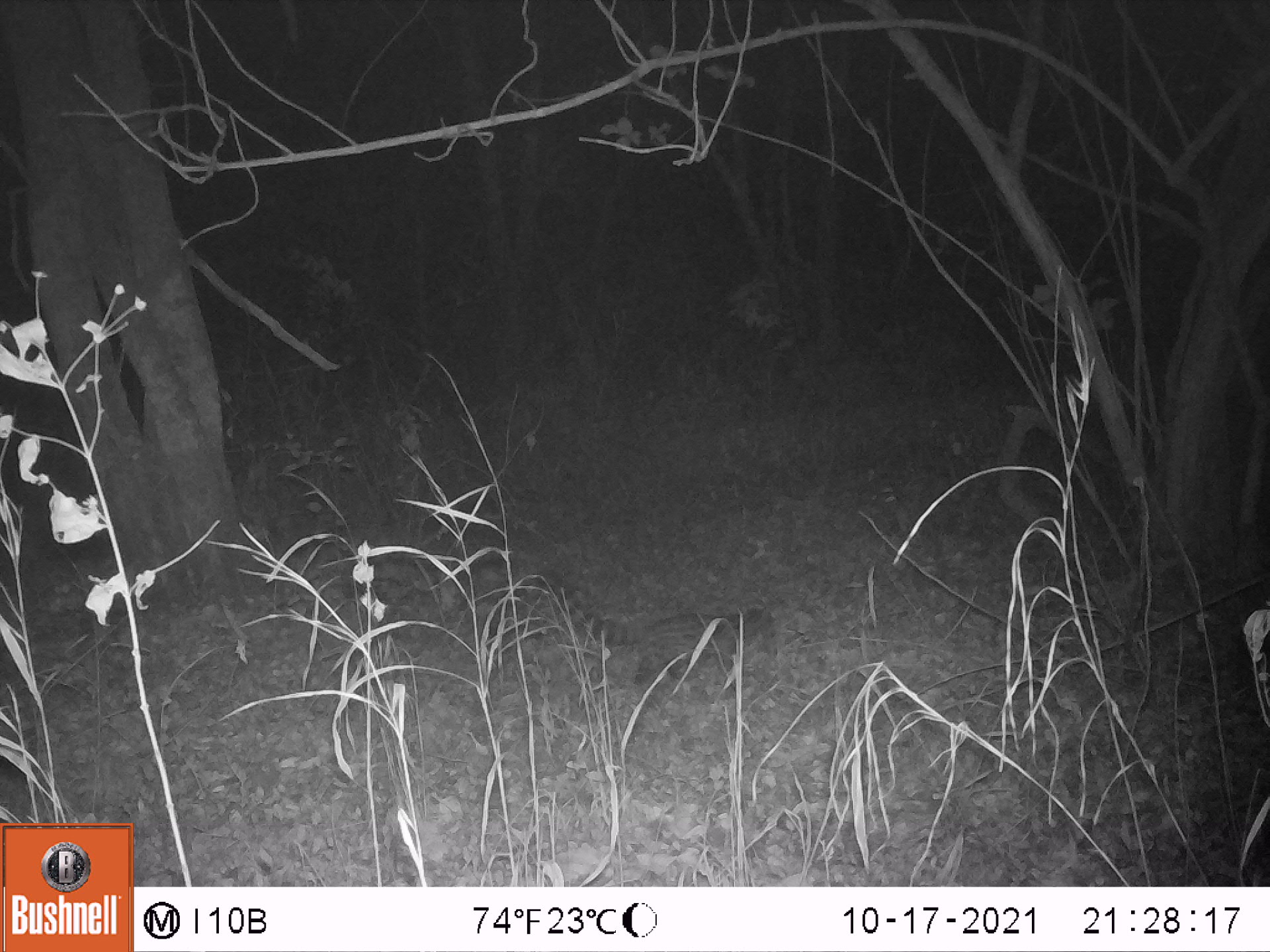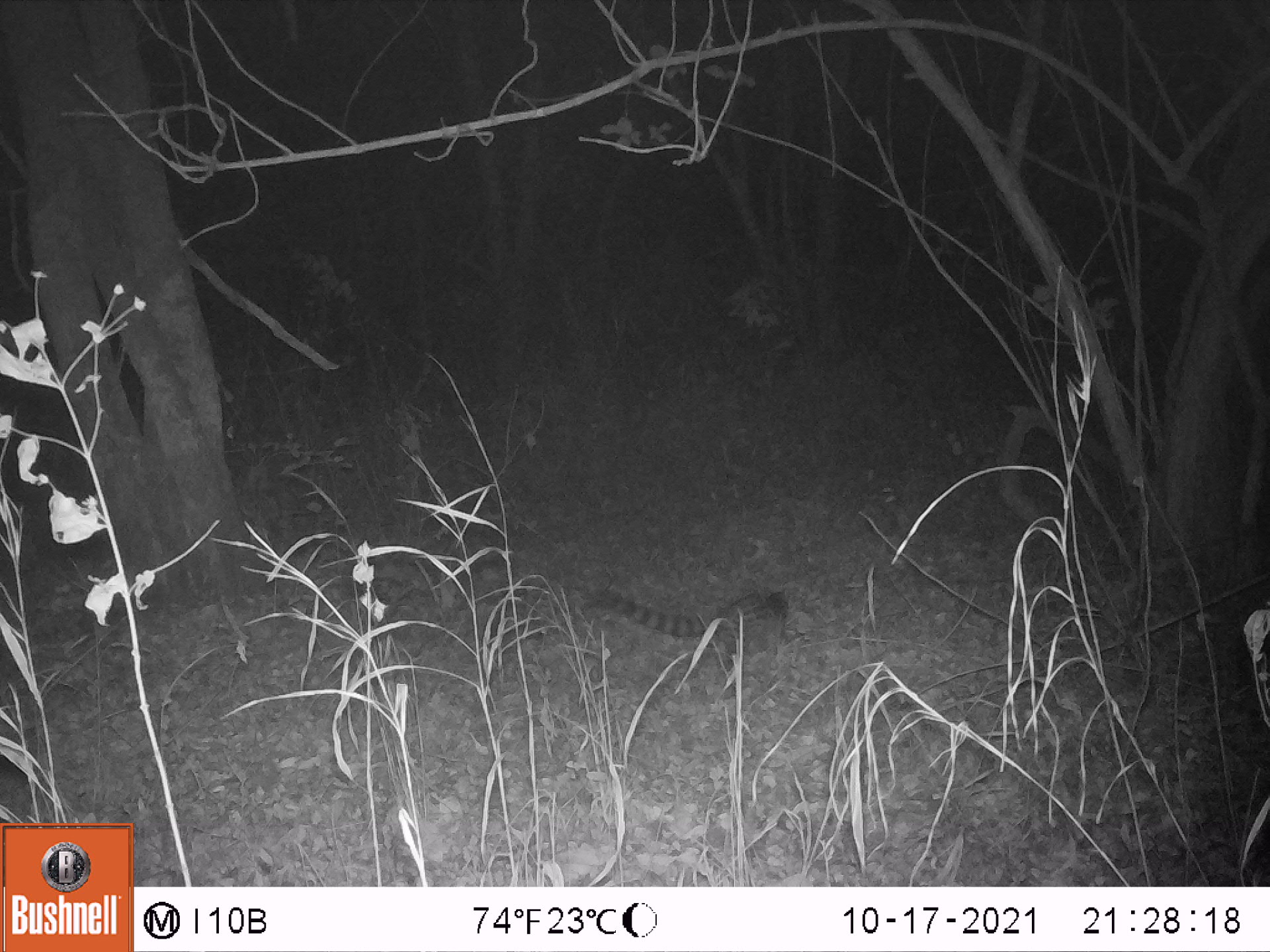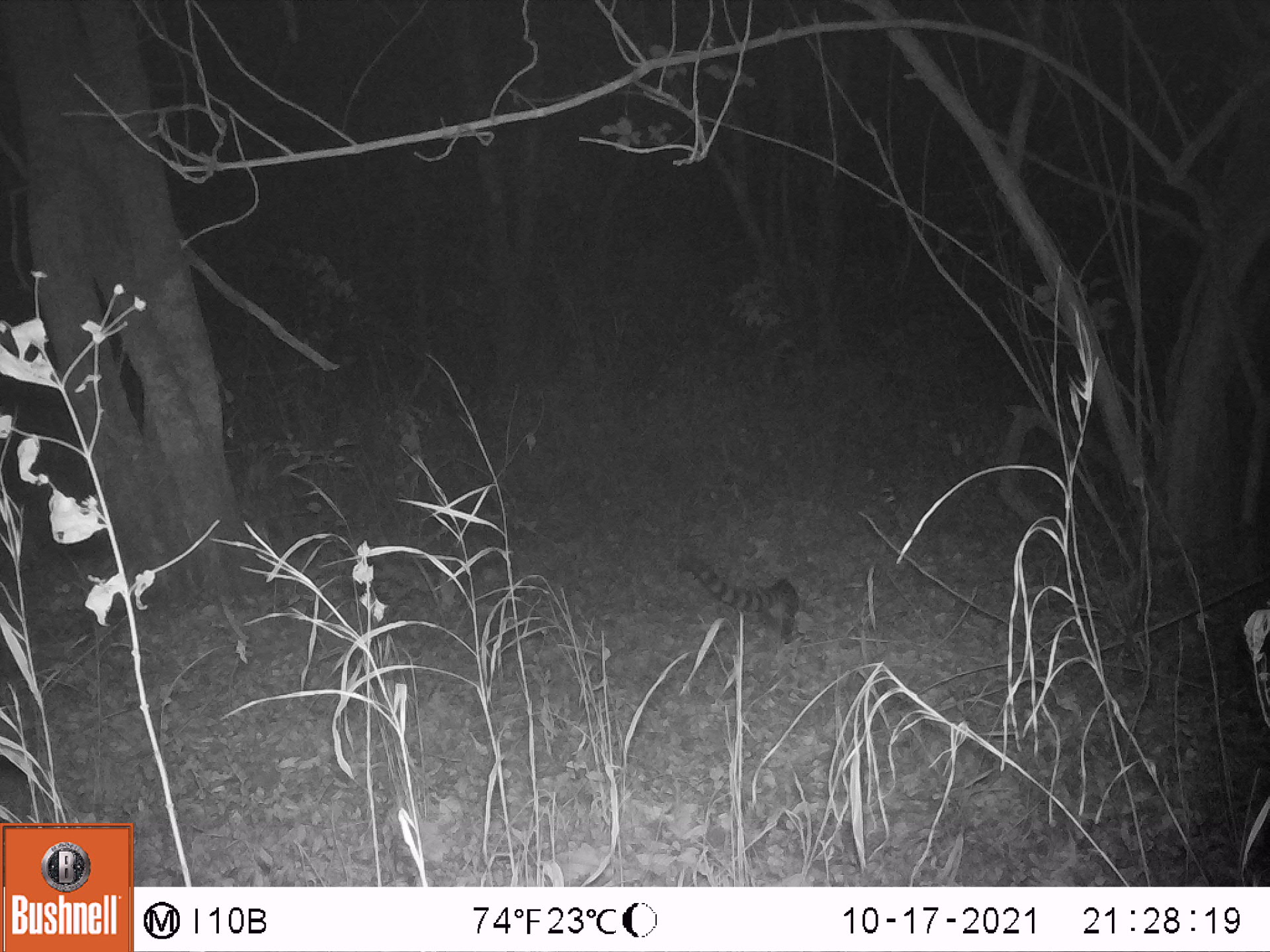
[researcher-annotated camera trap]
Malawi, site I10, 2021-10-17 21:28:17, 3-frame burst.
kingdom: Animalia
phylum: Chordata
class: Mammalia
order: Carnivora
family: Viverridae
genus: Genetta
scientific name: Genetta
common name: genet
Genet (Genetta), count 1.